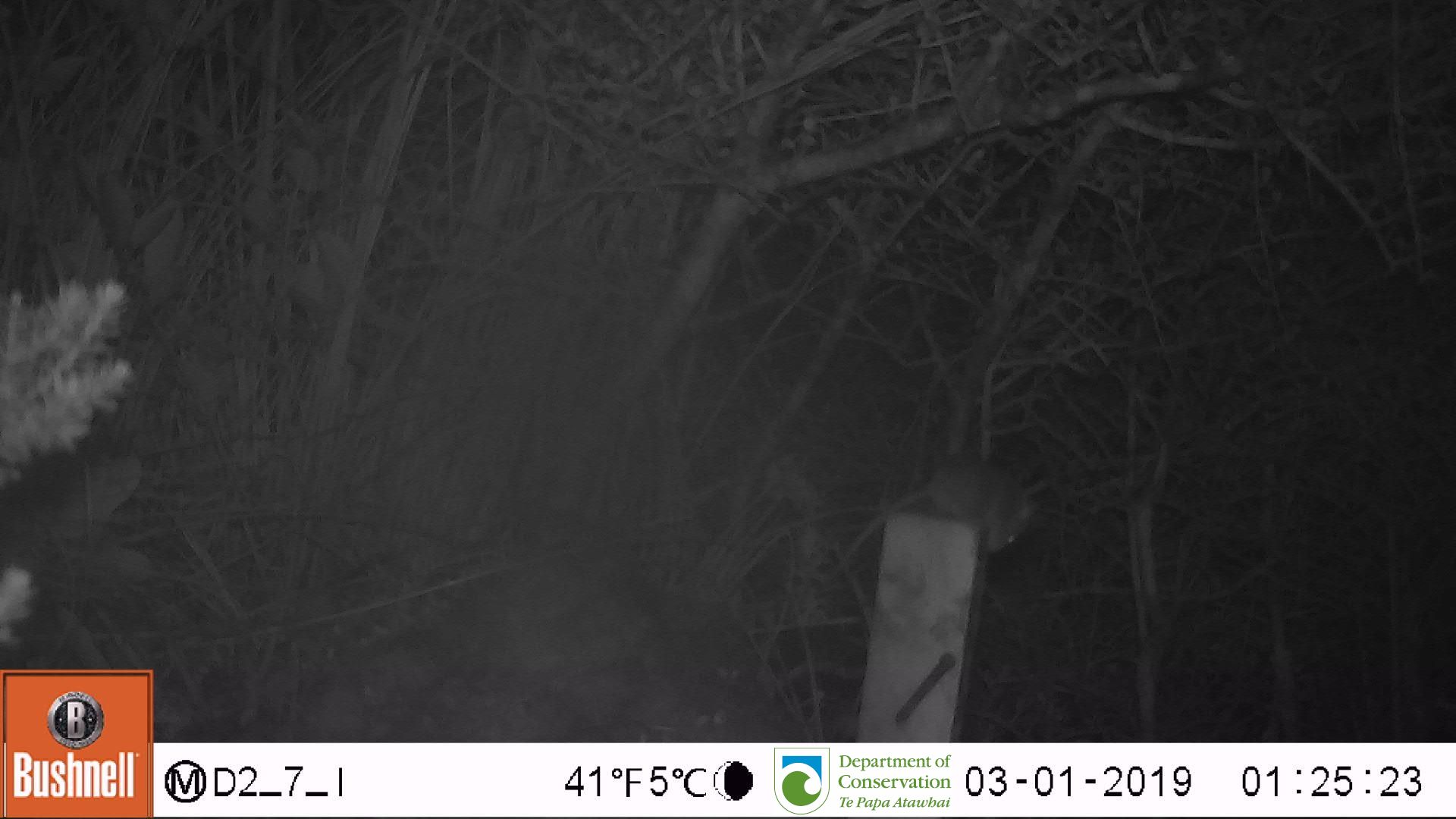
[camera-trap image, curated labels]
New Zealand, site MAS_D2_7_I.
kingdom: Animalia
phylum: Chordata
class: Mammalia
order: Rodentia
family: Muridae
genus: Mus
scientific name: Mus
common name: mouse